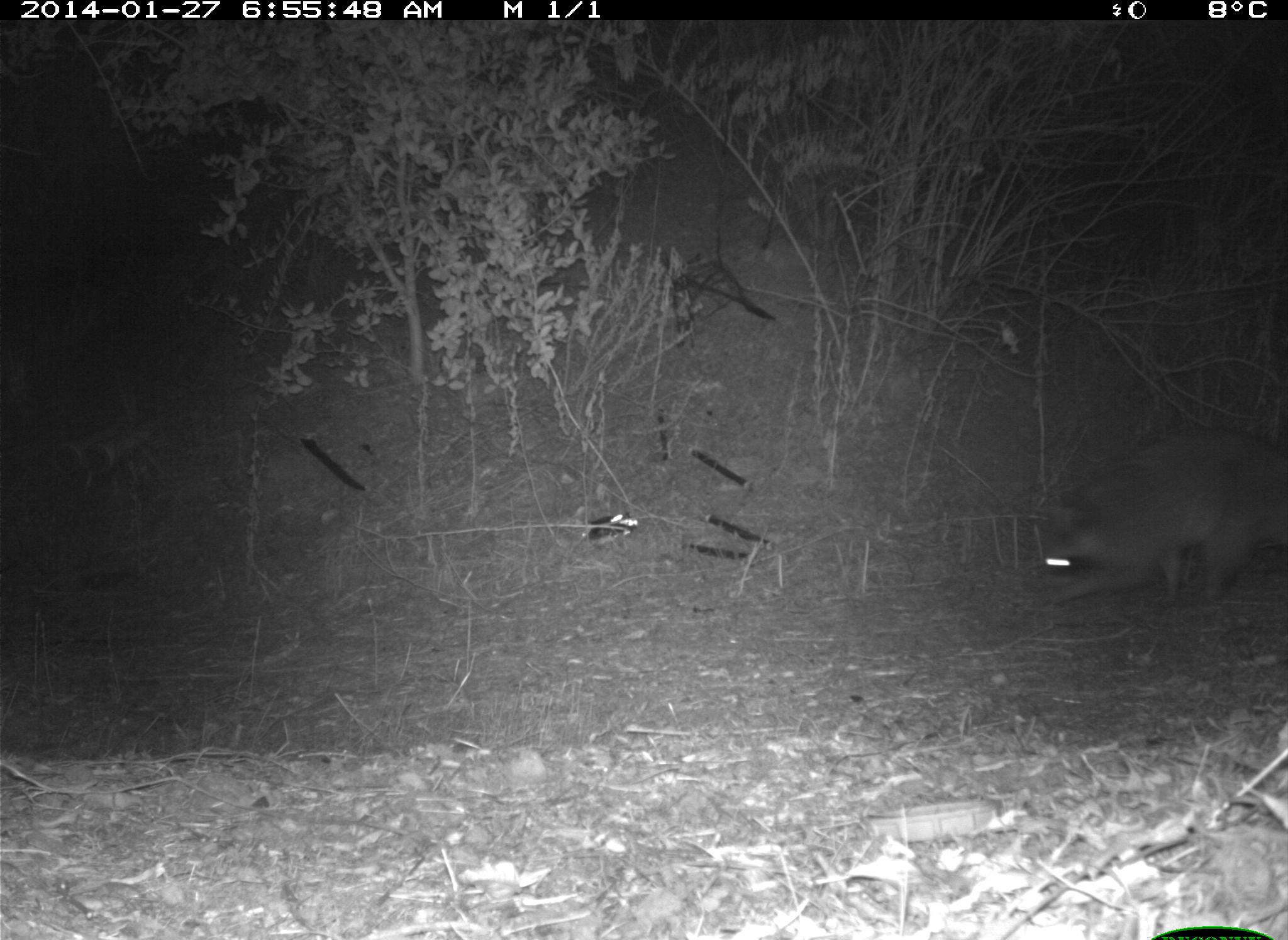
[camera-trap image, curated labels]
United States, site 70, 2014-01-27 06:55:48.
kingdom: Animalia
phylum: Chordata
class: Mammalia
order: Carnivora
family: Procyonidae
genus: Procyon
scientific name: Procyon lotor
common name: raccoon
Raccoon (Procyon lotor).